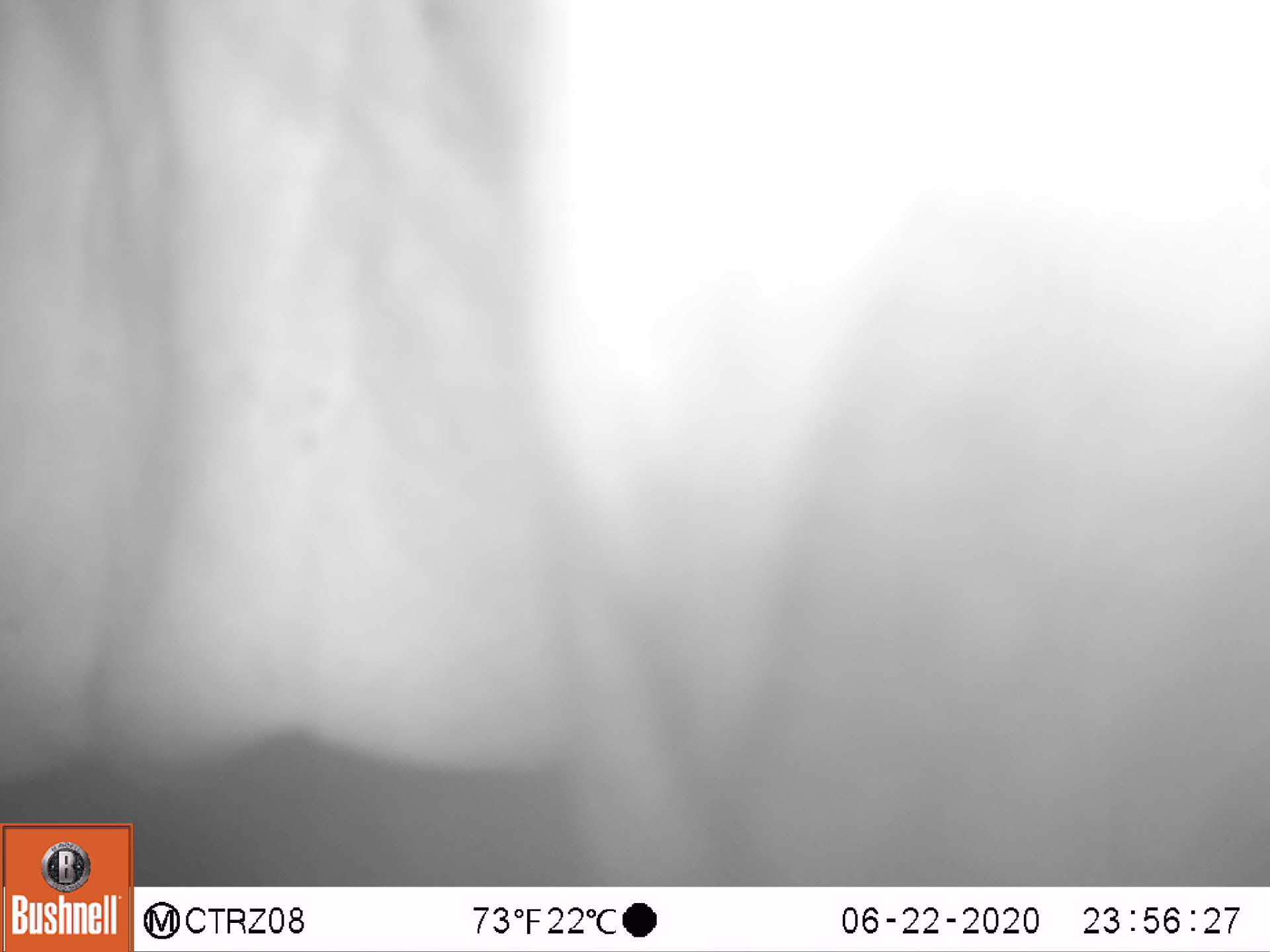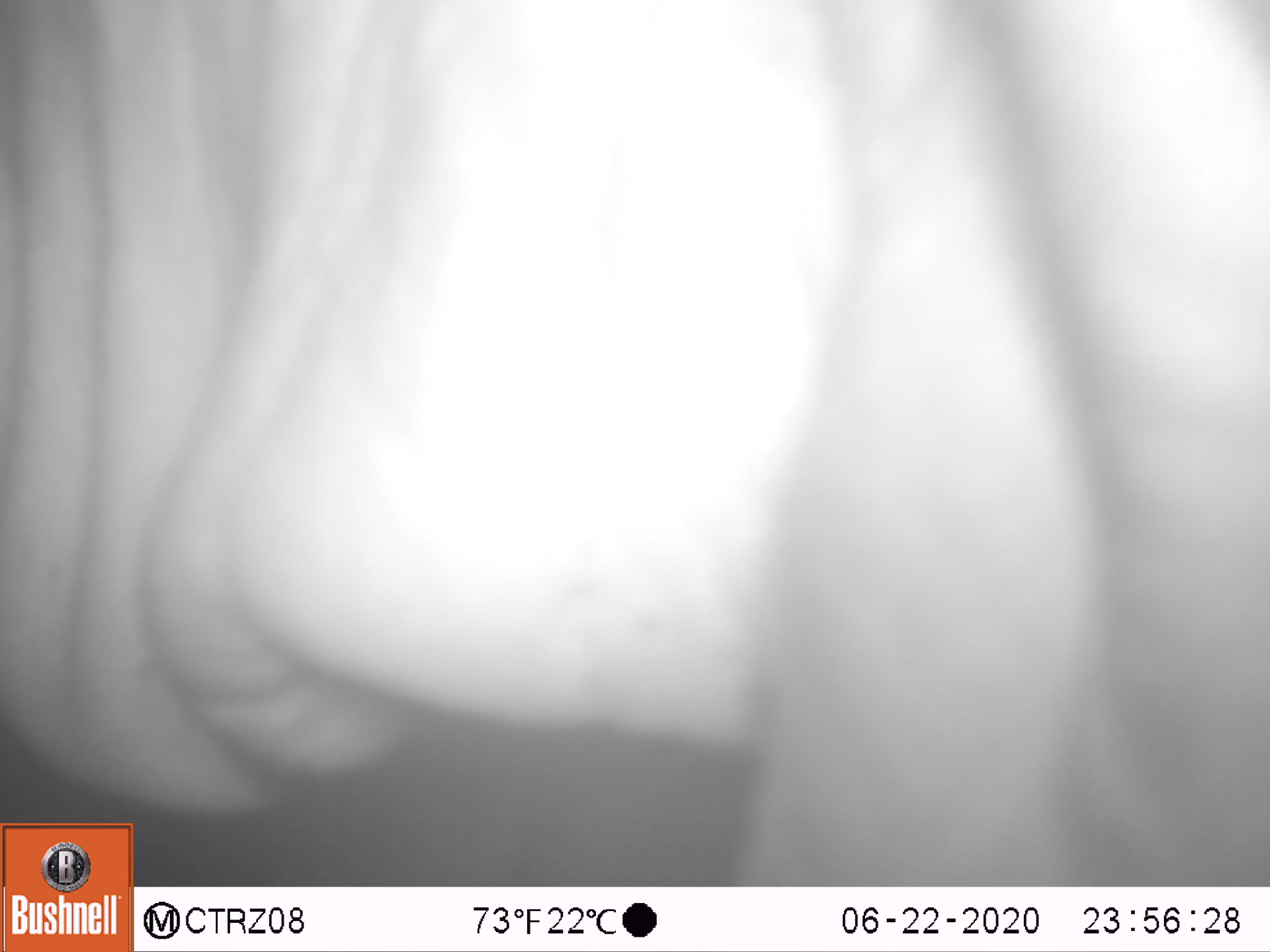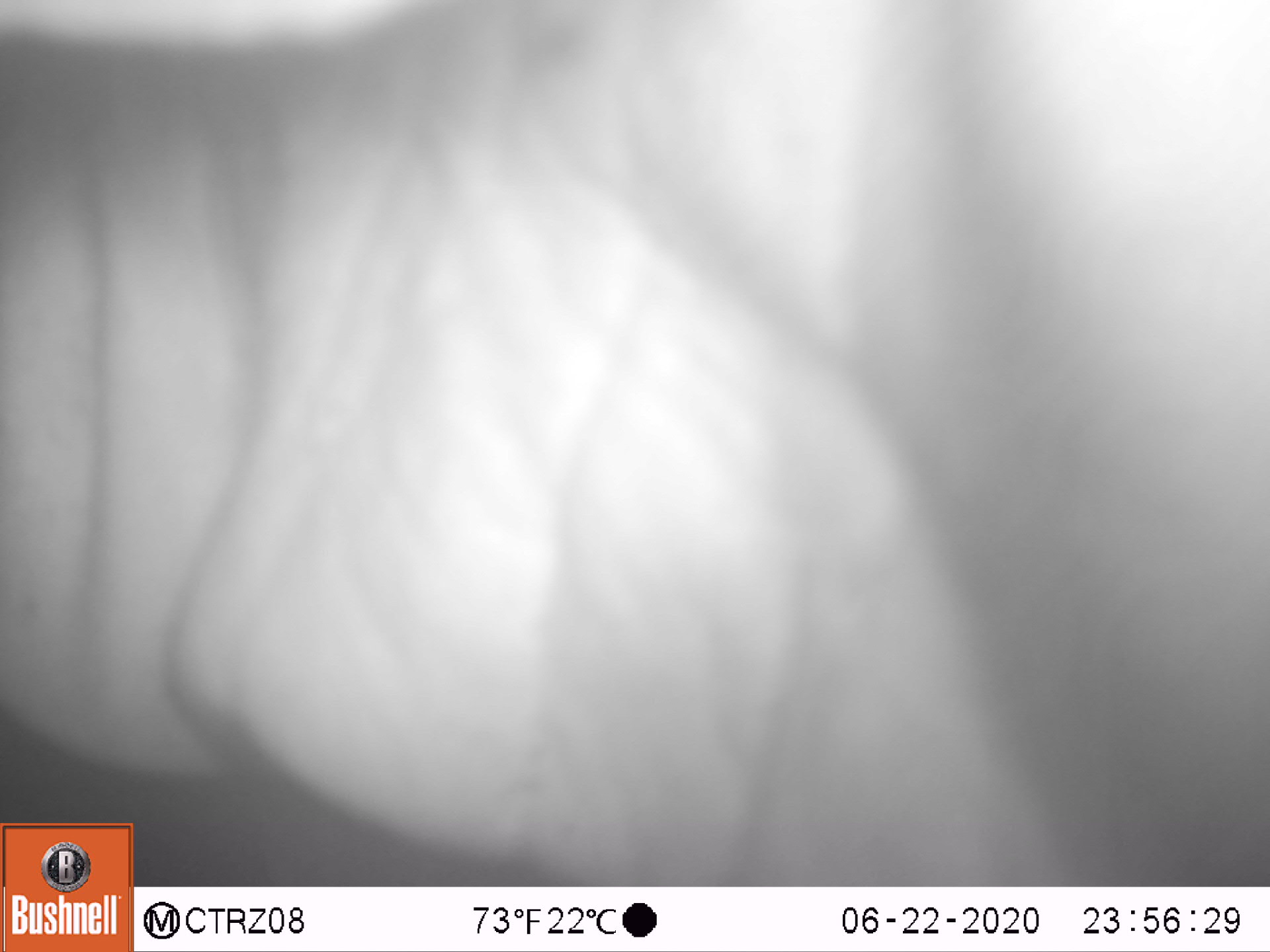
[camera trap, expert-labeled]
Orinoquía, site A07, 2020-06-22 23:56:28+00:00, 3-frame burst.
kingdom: Animalia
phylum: Chordata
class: Mammalia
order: Artiodactyla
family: Bovidae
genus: Bos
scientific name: Bos taurus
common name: cow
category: cattle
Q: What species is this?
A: Cattle (cow) (Bos taurus).